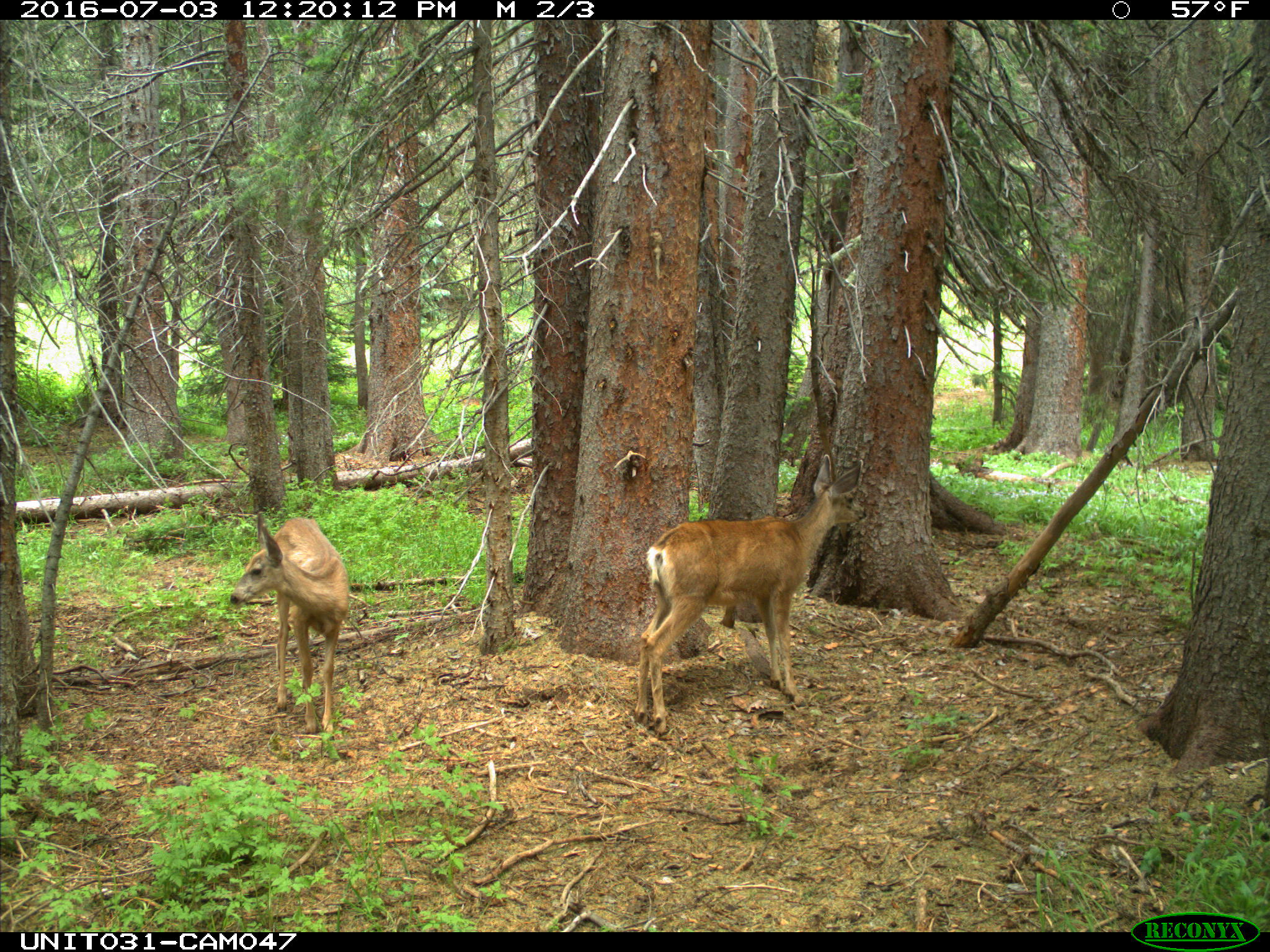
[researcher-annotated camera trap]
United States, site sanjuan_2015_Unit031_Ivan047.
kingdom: Animalia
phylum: Chordata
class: Mammalia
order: Artiodactyla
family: Cervidae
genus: Odocoileus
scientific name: Odocoileus hemionus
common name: mule deer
Odocoileus hemionus (mule deer).